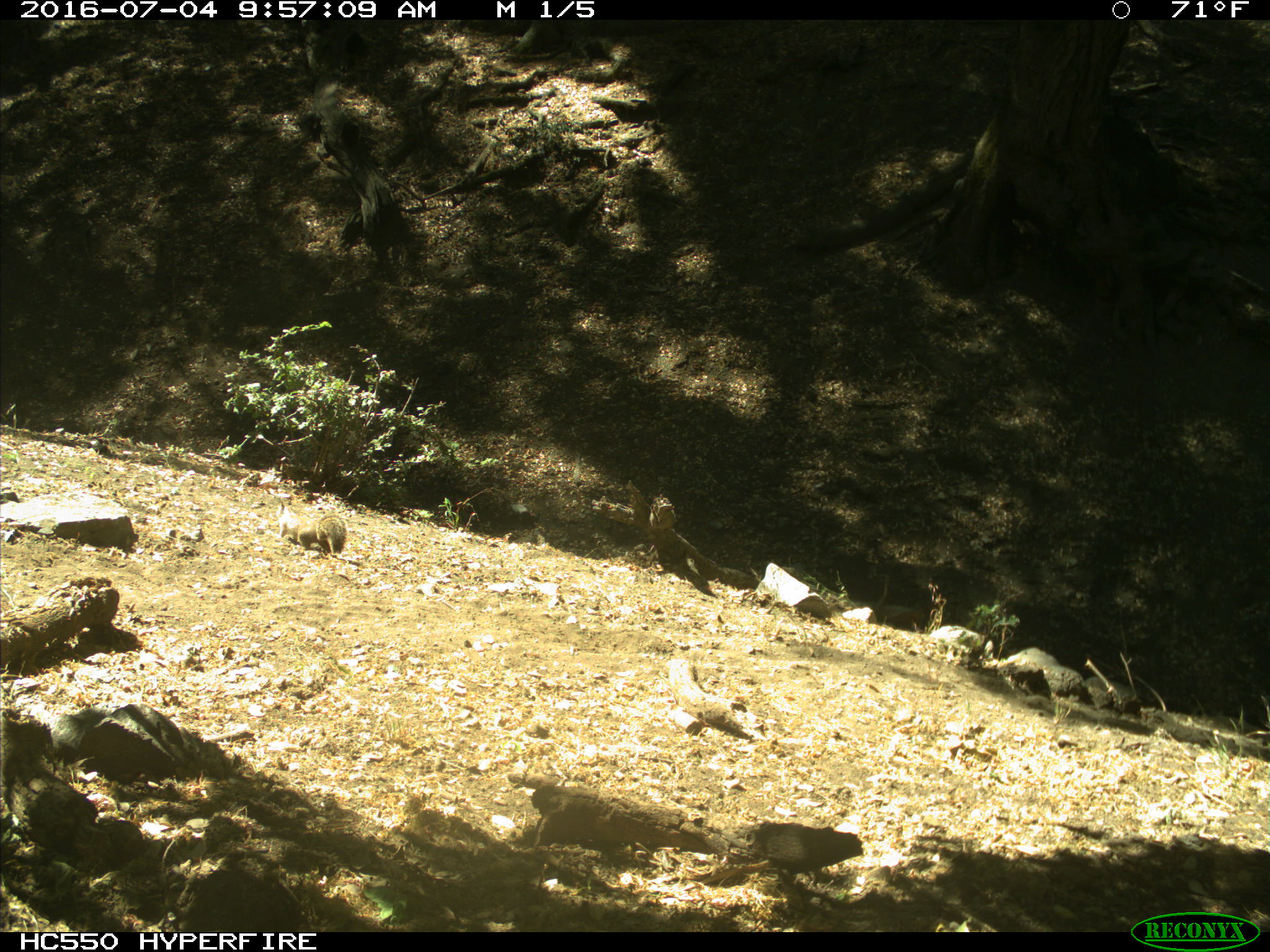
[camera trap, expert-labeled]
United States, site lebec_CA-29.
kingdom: Animalia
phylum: Chordata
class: Mammalia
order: Rodentia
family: Sciuridae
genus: Otospermophilus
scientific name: Otospermophilus beecheyi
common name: california ground squirrel